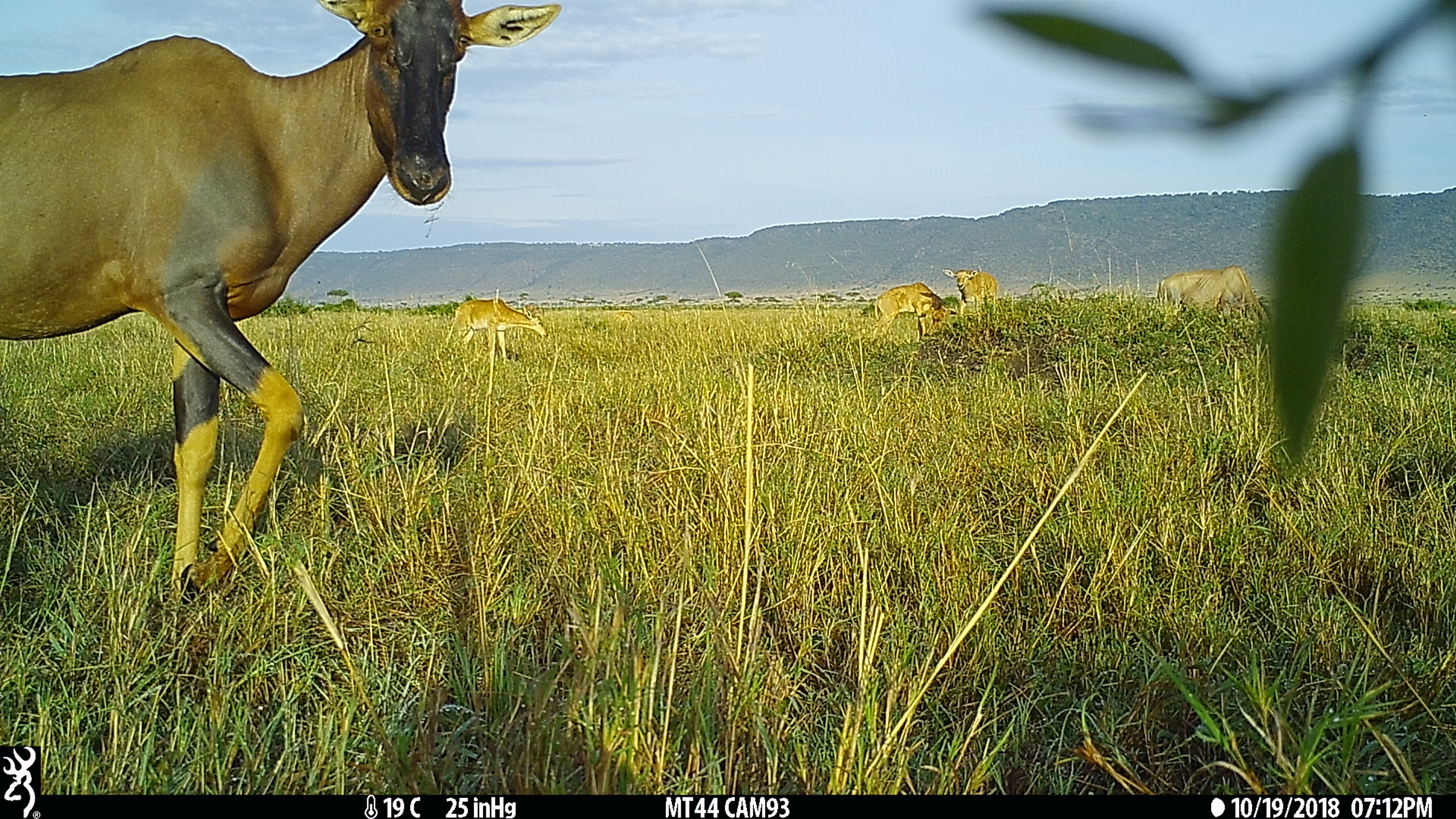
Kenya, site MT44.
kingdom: Animalia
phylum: Chordata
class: Mammalia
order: Artiodactyla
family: Bovidae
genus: Damaliscus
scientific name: Damaliscus lunatus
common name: topi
Topi (Damaliscus lunatus).